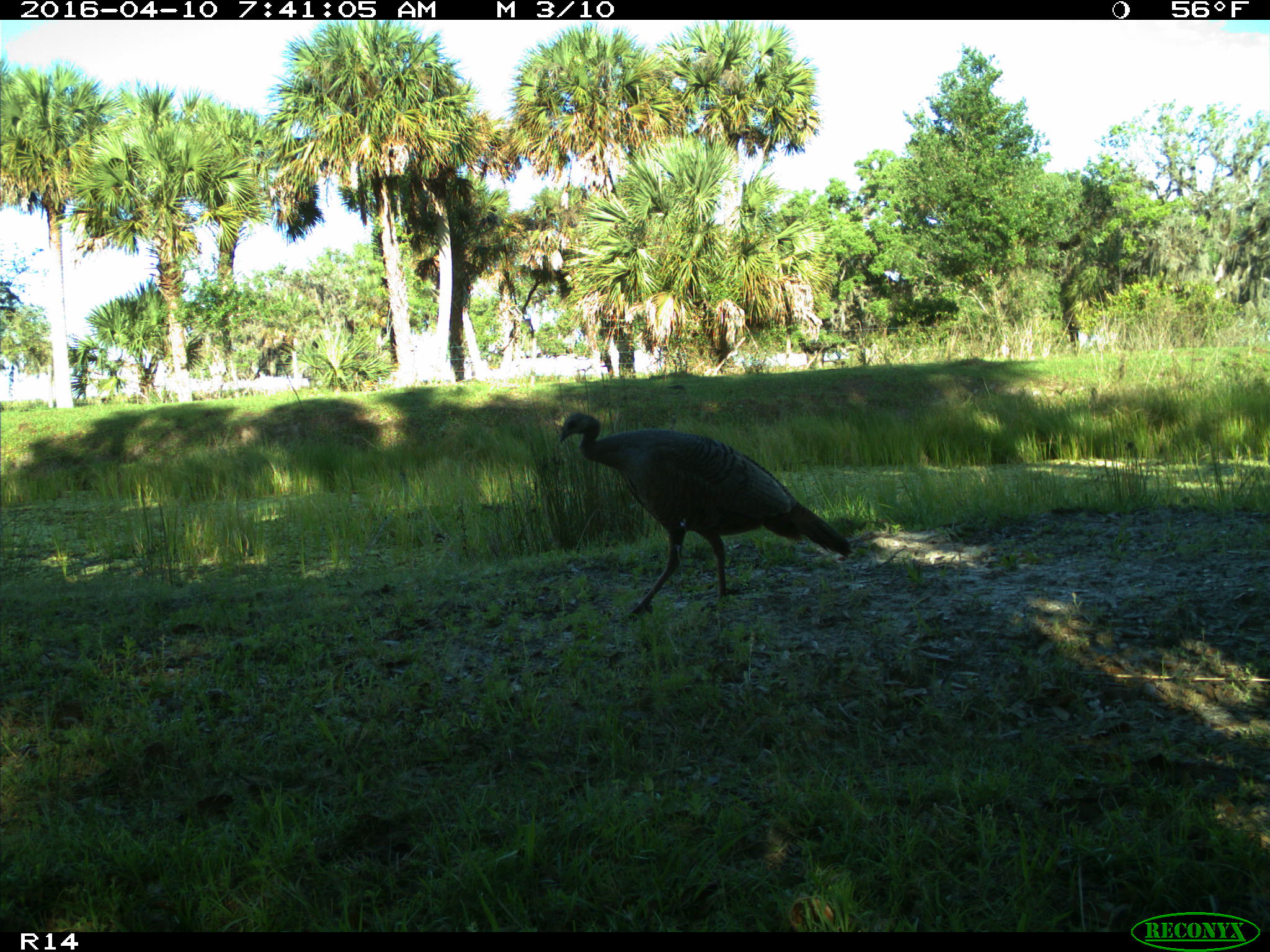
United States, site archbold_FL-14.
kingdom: Animalia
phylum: Chordata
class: Aves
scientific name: Aves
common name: birds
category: unidentified bird